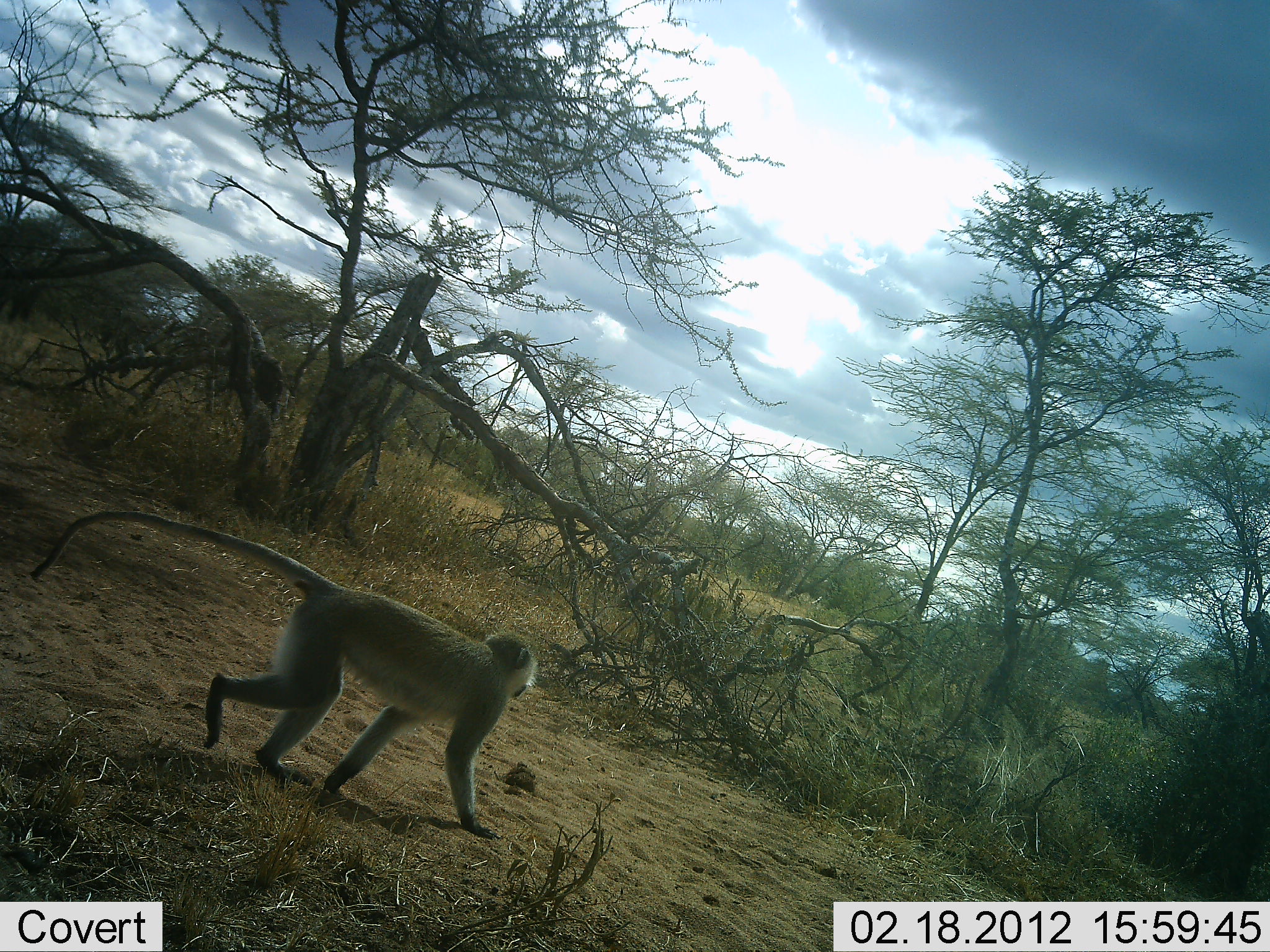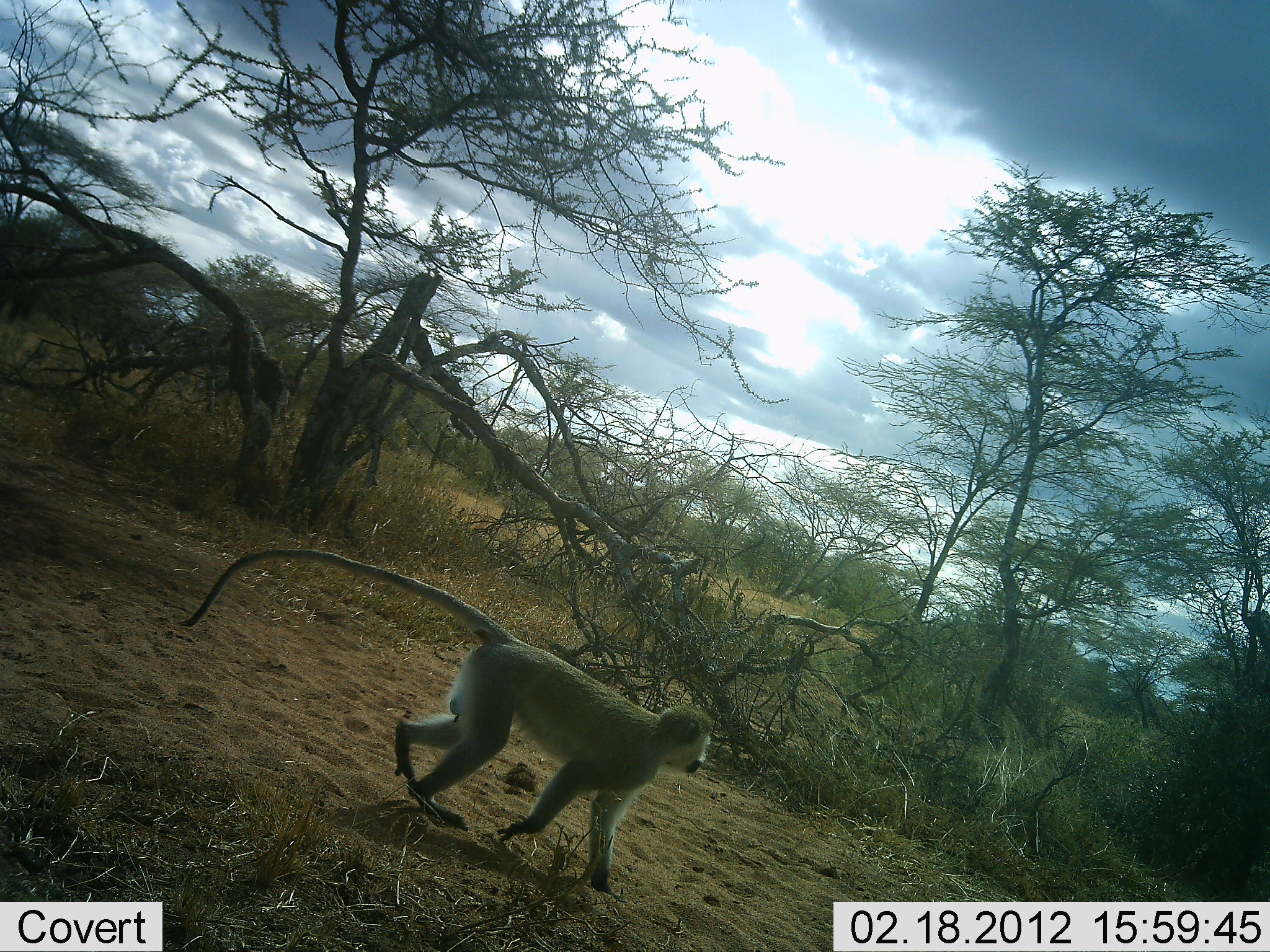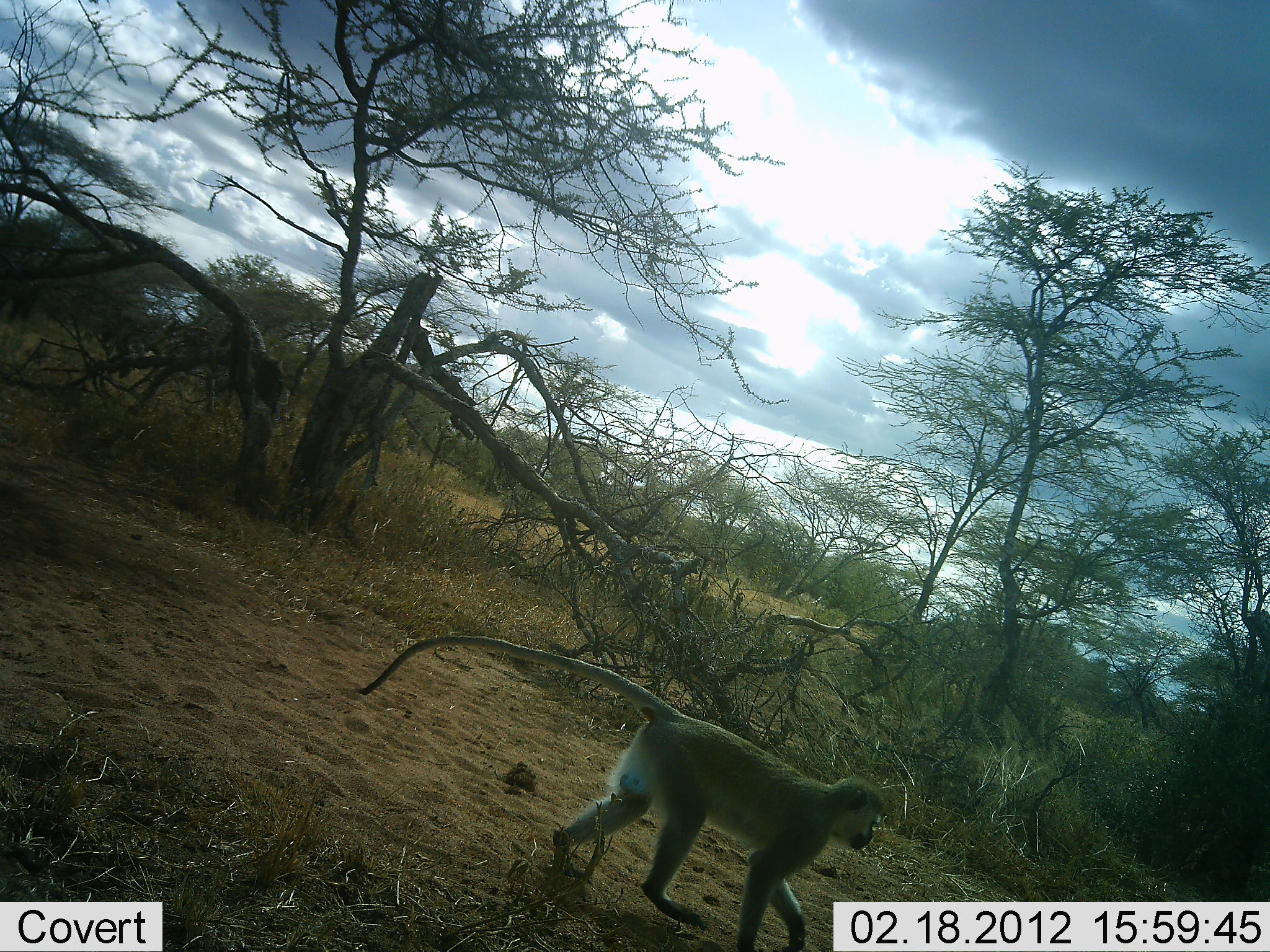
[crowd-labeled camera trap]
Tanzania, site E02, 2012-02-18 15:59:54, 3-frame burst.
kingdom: Animalia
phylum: Chordata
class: Mammalia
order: Primates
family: Cercopithecidae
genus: Chlorocebus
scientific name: Chlorocebus pygerythrus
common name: vervet monkey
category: monkeyvervet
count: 1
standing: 6%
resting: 0%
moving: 100%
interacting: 0%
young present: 6%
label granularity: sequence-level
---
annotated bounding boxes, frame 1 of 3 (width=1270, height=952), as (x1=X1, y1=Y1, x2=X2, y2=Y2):
animal: (x1=28, y1=509, x2=535, y2=841)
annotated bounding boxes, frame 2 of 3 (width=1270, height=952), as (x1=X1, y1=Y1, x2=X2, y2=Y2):
animal: (x1=175, y1=536, x2=720, y2=916)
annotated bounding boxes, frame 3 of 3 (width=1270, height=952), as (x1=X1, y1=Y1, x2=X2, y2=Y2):
animal: (x1=360, y1=628, x2=892, y2=952)